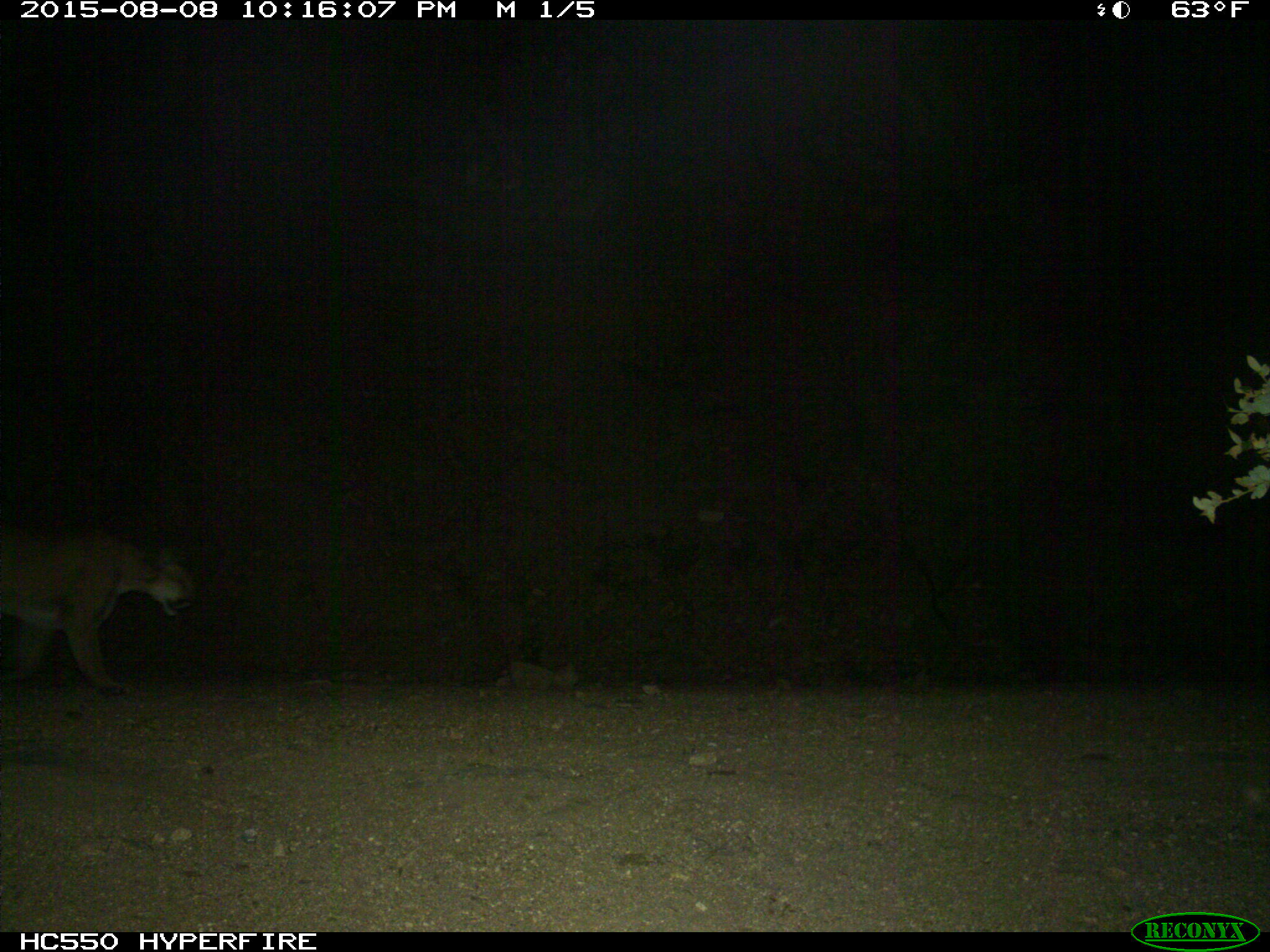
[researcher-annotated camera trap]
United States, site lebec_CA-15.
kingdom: Animalia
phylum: Chordata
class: Mammalia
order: Carnivora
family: Felidae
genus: Puma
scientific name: Puma concolor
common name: mountain lion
Puma concolor (mountain lion).